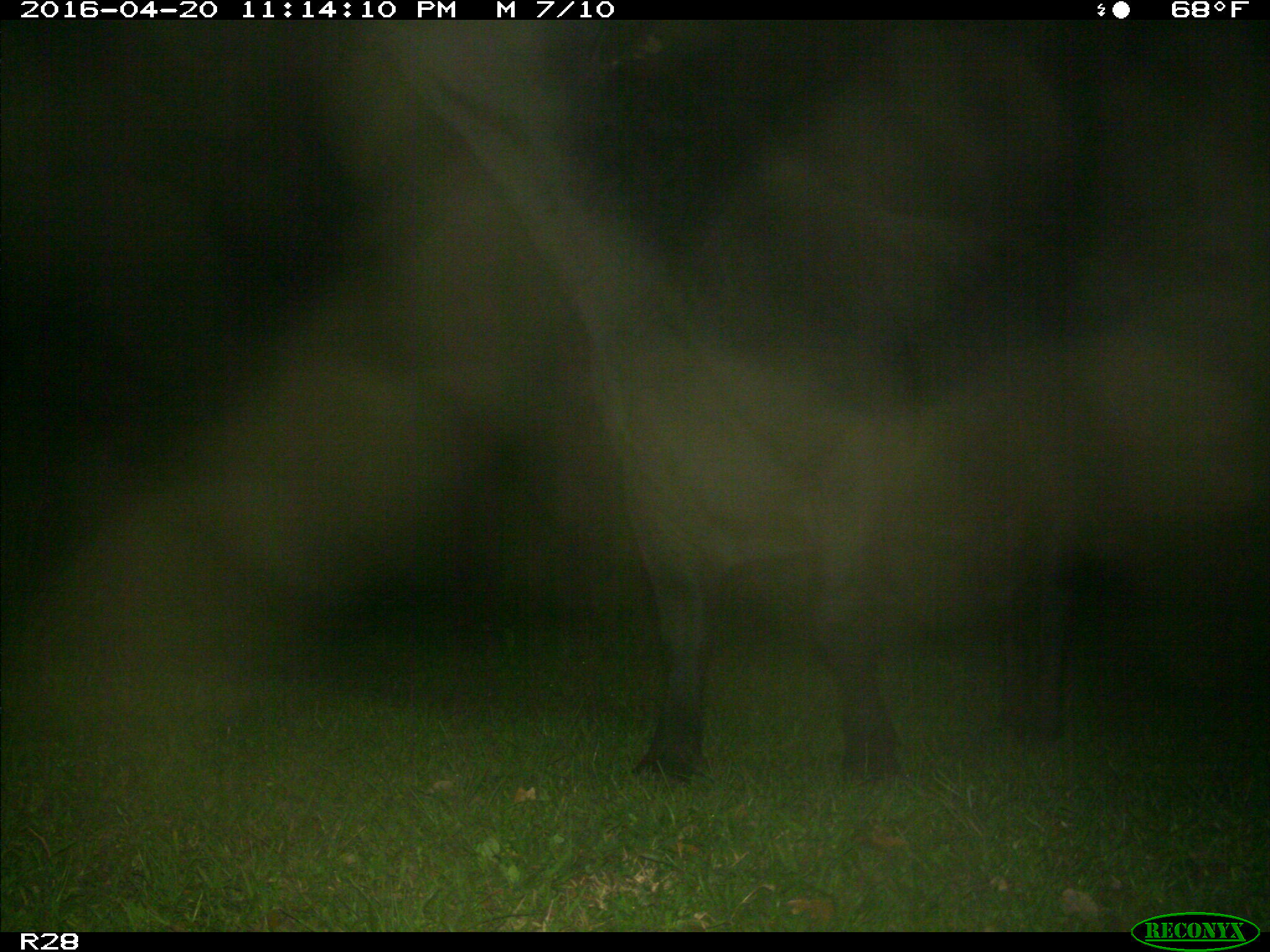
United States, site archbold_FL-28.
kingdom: Animalia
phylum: Chordata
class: Mammalia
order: Artiodactyla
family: Bovidae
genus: Bos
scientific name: Bos taurus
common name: domestic cow